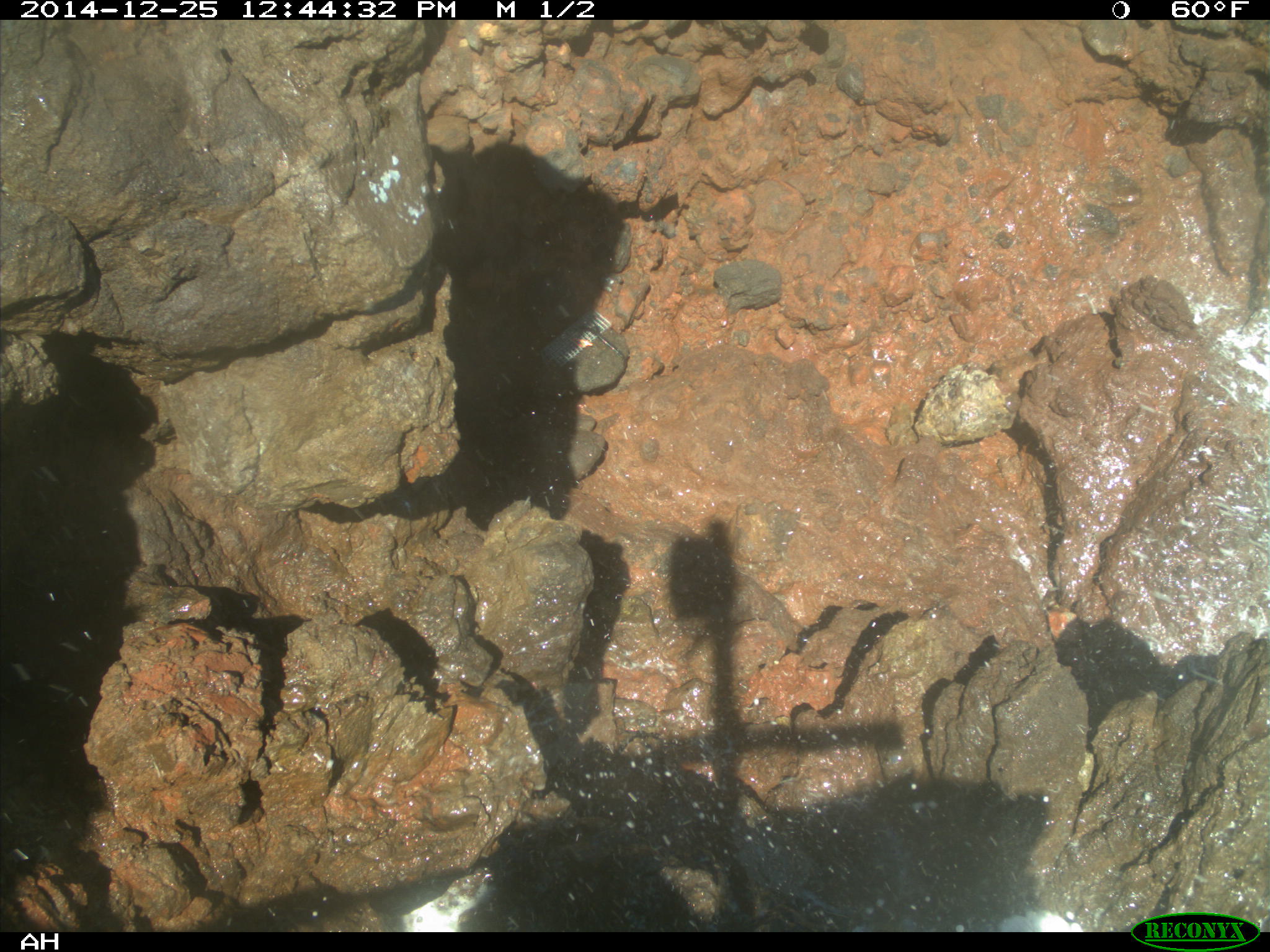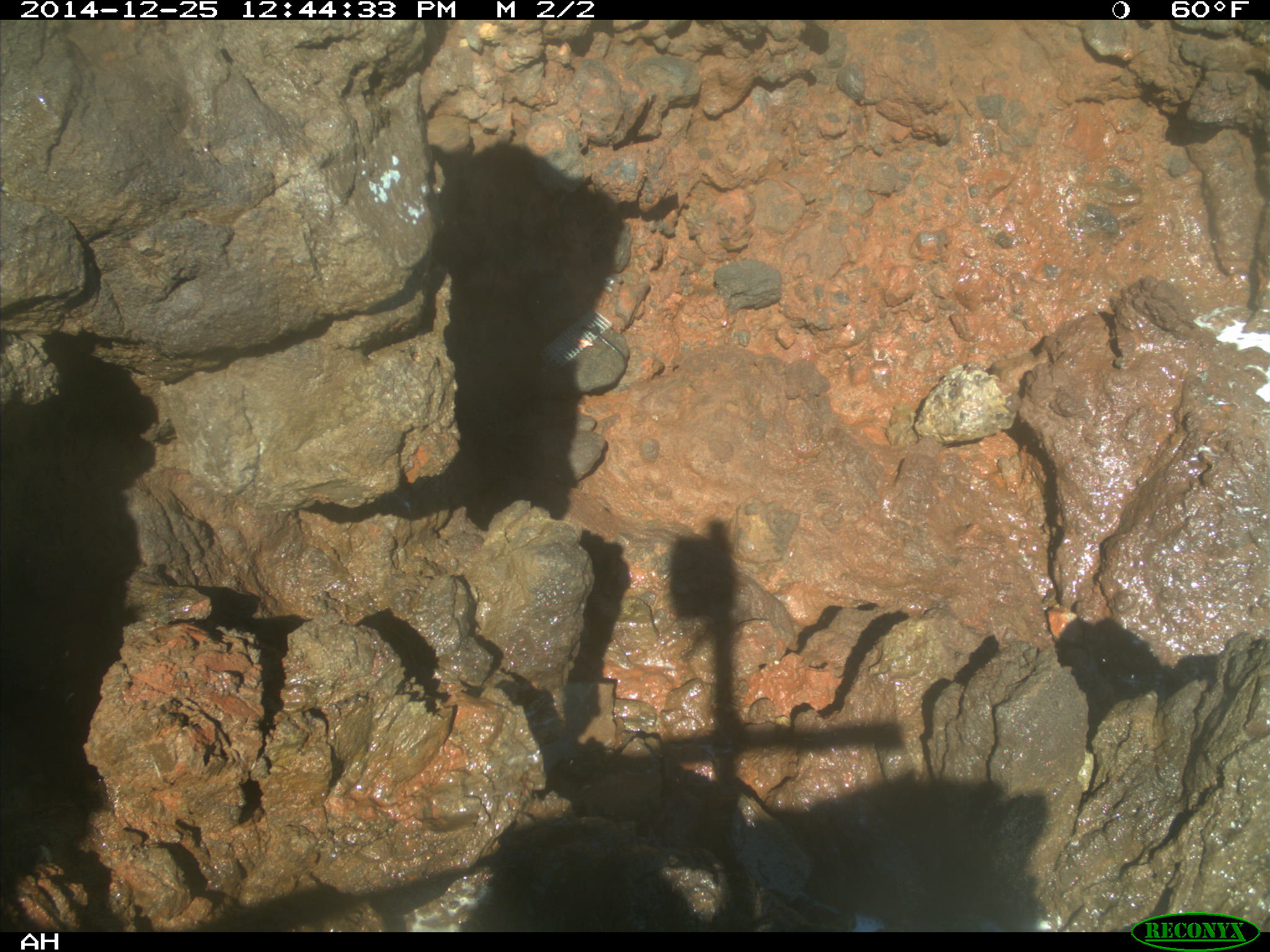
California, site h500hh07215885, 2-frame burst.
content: no animal present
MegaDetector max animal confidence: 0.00